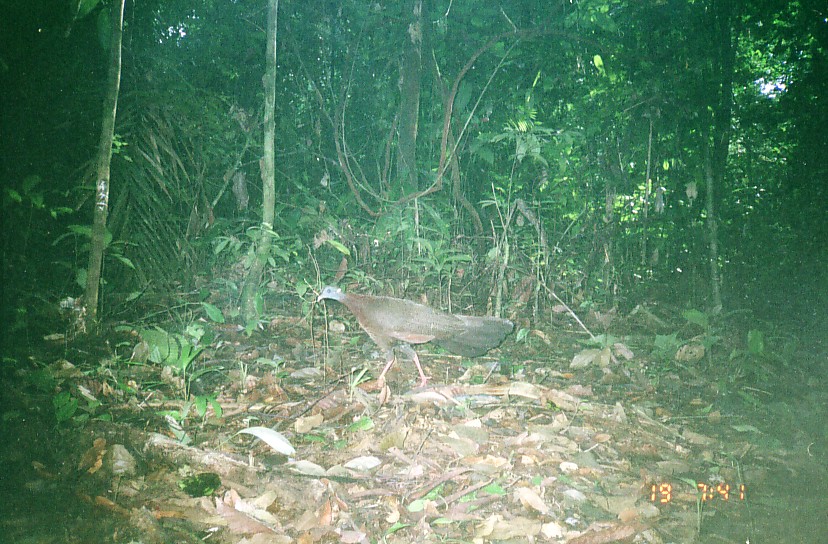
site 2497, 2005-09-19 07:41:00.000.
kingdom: Animalia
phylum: Chordata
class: Aves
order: Galliformes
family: Phasianidae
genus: Argusianus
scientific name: Argusianus argus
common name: great argus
Argusianus argus (great argus), count 1.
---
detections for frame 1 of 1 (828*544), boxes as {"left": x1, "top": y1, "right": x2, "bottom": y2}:
argusianus argus: {"left": 315, "top": 258, "right": 515, "bottom": 387}